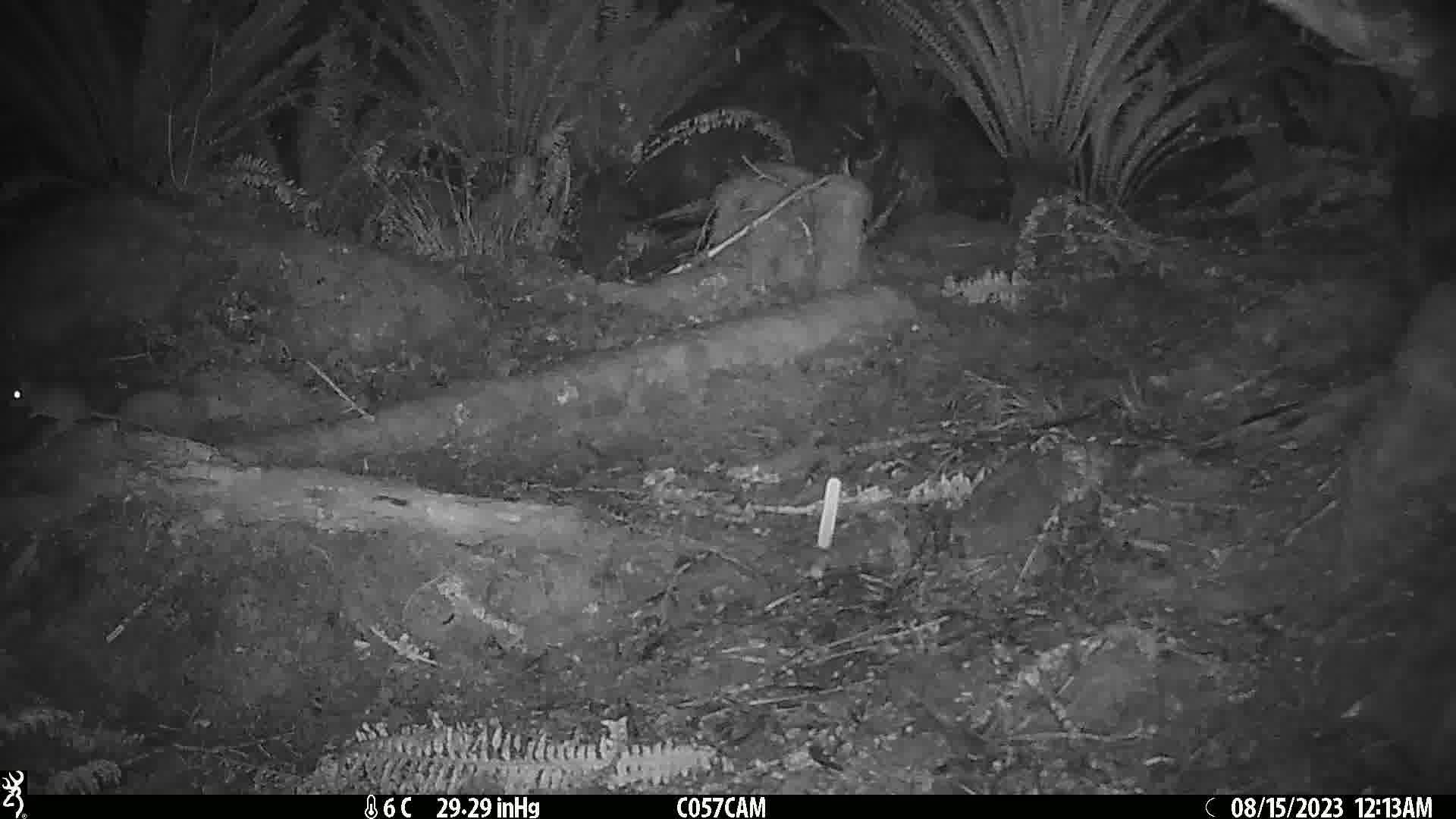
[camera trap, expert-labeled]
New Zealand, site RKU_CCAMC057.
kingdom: Animalia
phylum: Chordata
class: Mammalia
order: Rodentia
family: Muridae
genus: Rattus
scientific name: Rattus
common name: rat